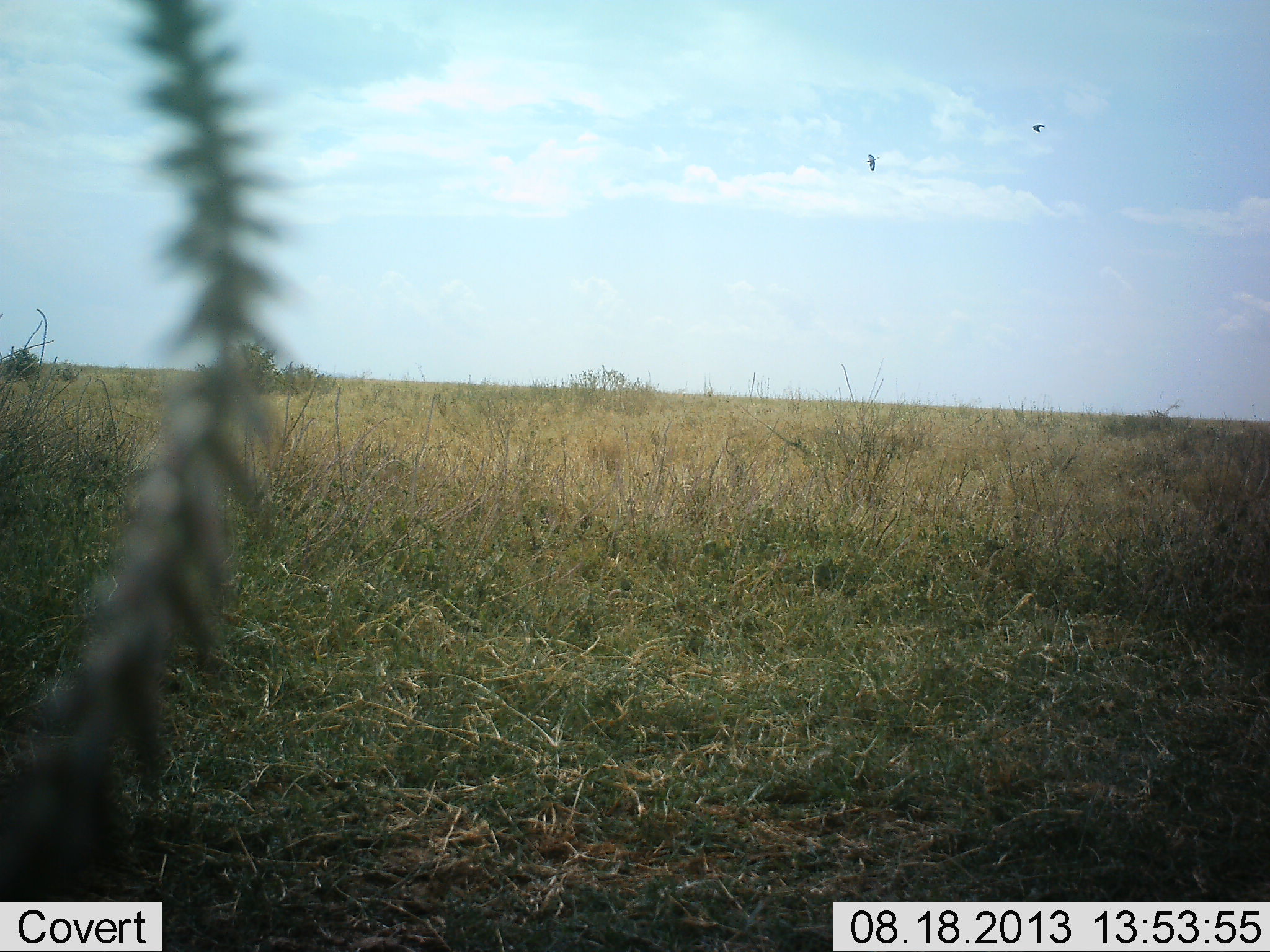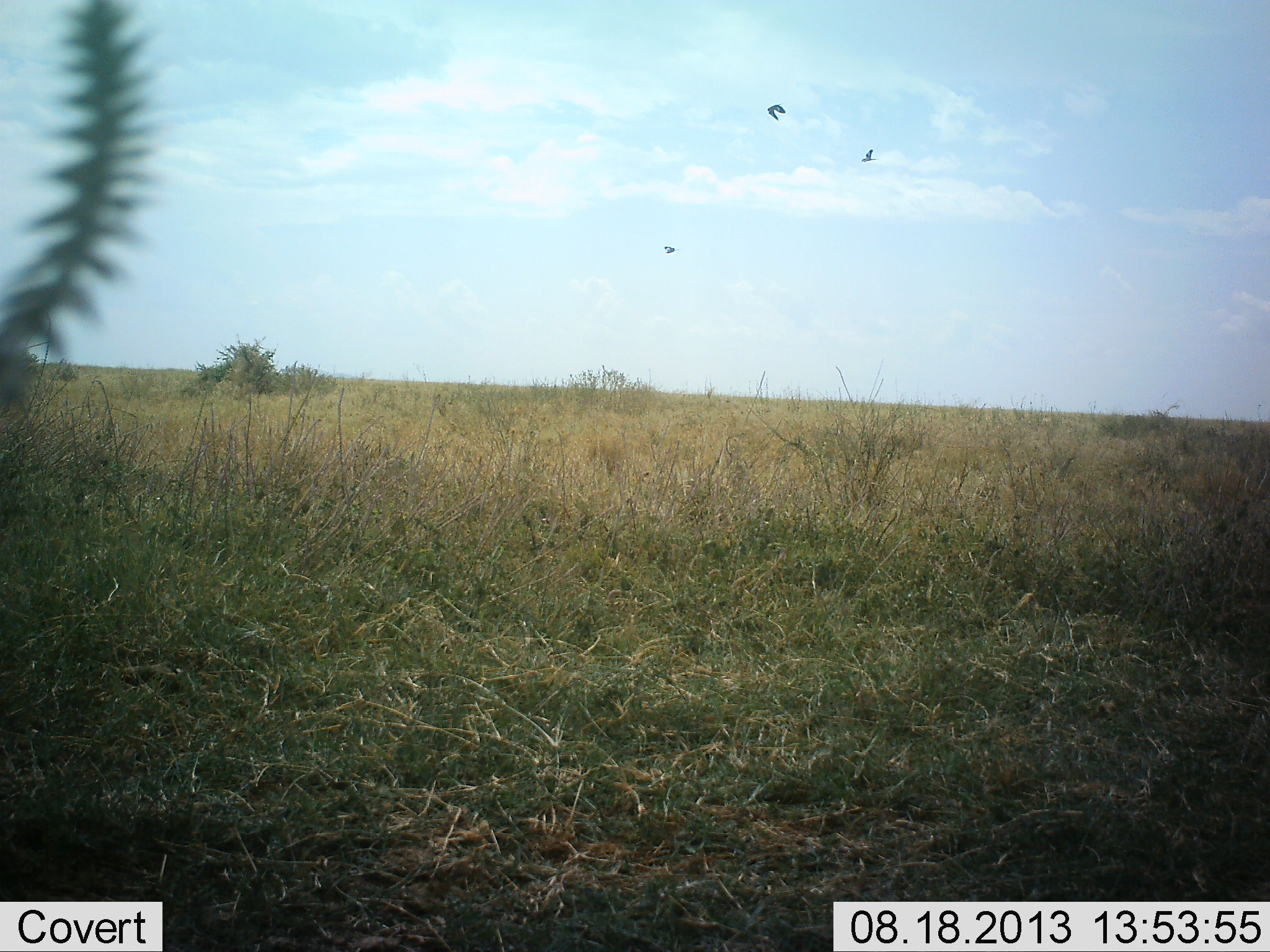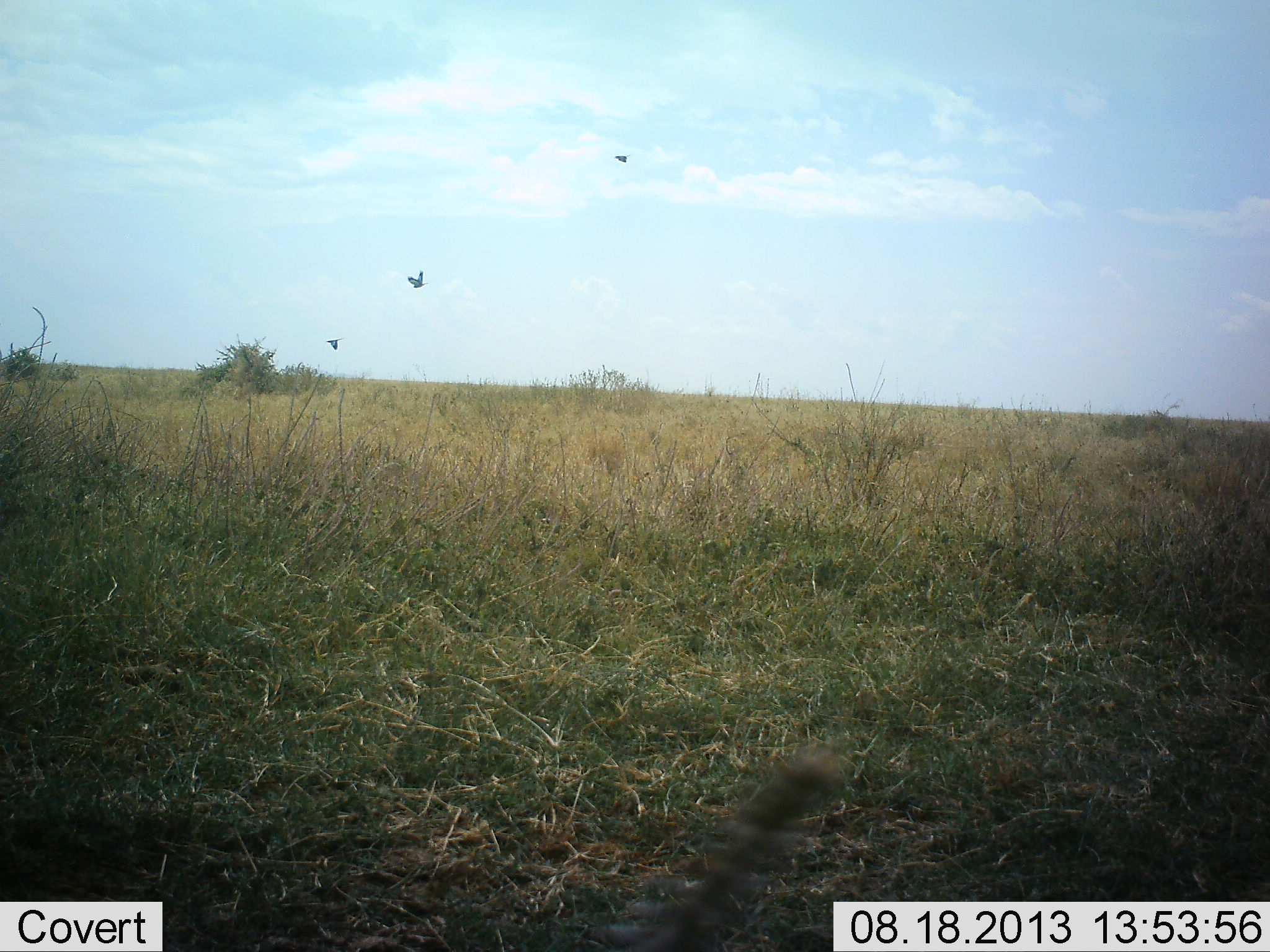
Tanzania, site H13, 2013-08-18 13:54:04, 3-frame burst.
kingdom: Animalia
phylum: Chordata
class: Aves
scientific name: Aves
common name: bird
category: otherbird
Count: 3.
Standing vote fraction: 0%.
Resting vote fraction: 0%.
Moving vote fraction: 100%.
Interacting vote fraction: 0%.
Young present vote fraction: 0%.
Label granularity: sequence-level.